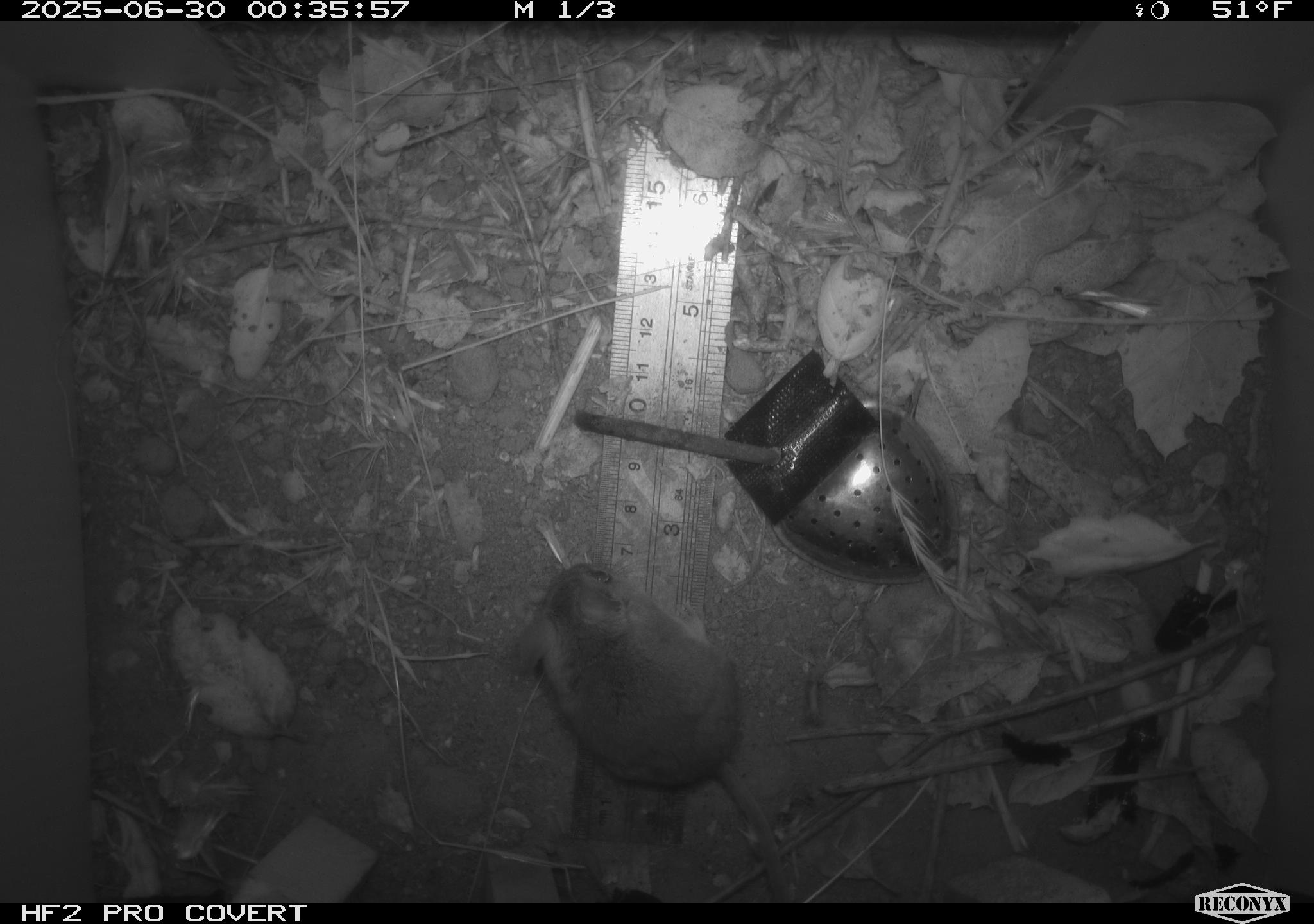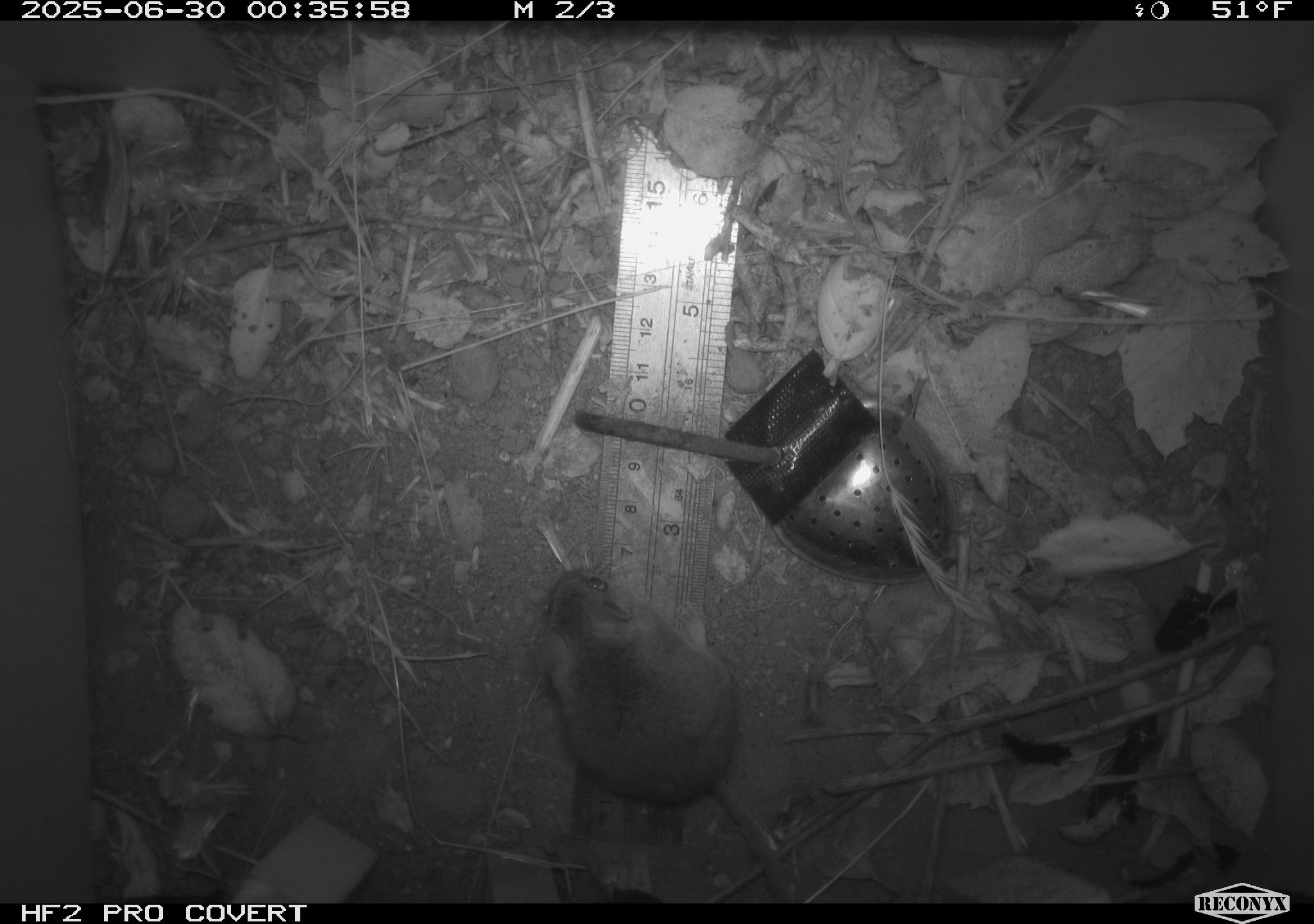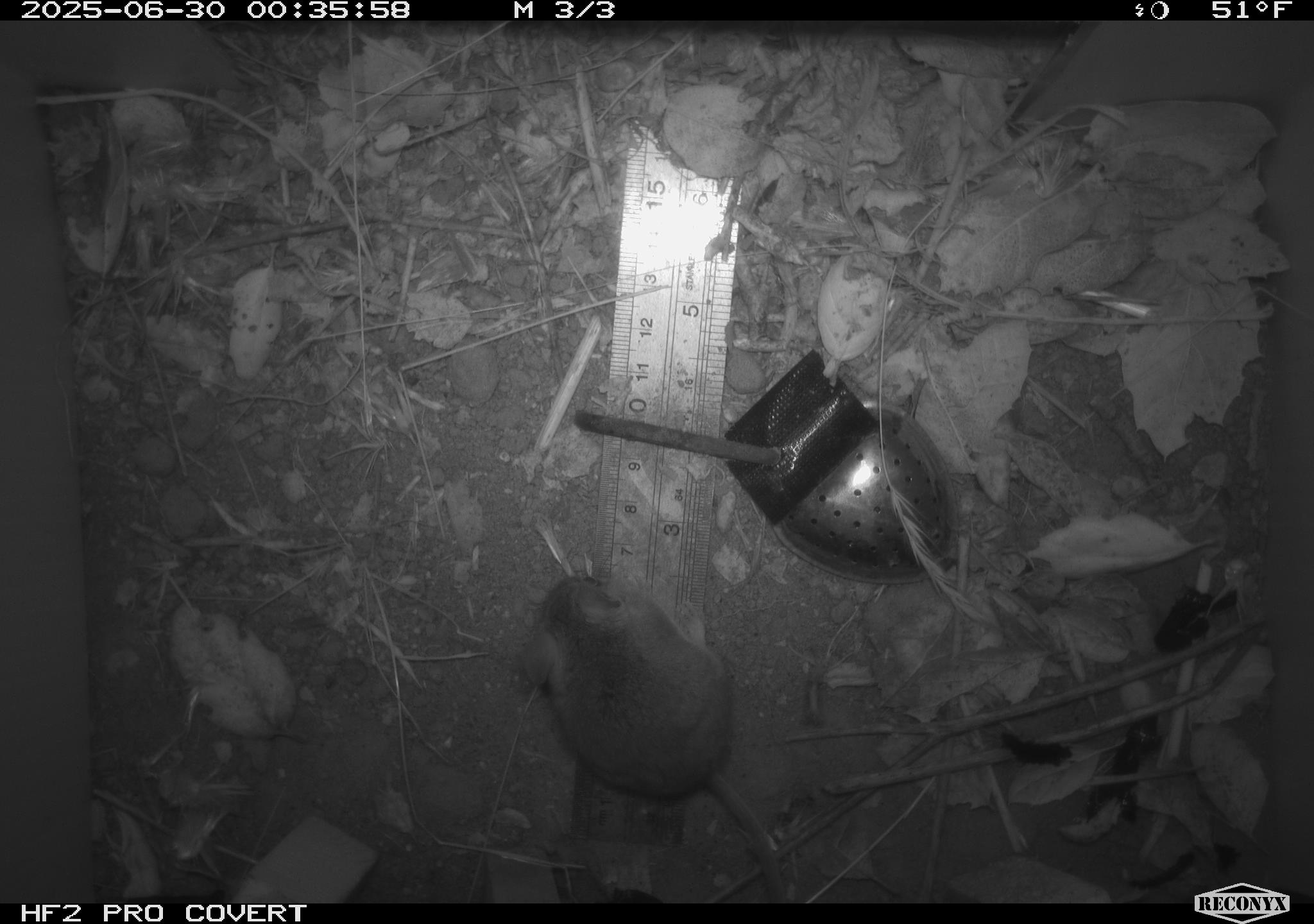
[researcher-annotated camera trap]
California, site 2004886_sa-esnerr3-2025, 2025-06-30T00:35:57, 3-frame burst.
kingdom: Animalia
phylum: Chordata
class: Mammalia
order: Rodentia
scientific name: Rodentia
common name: rodent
Rodent (Rodentia).